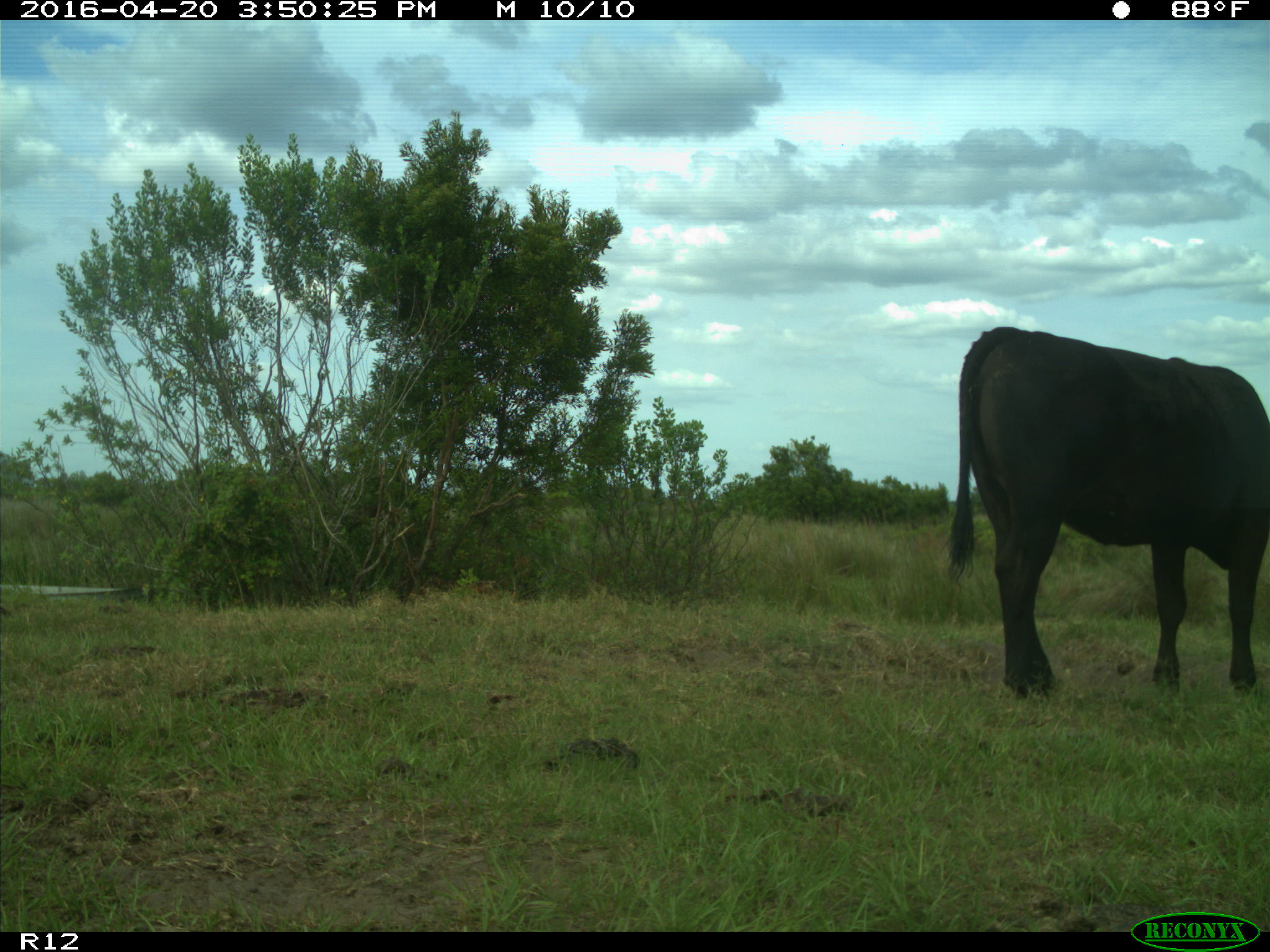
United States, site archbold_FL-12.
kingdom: Animalia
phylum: Chordata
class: Mammalia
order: Artiodactyla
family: Bovidae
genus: Bos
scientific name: Bos taurus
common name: domestic cow